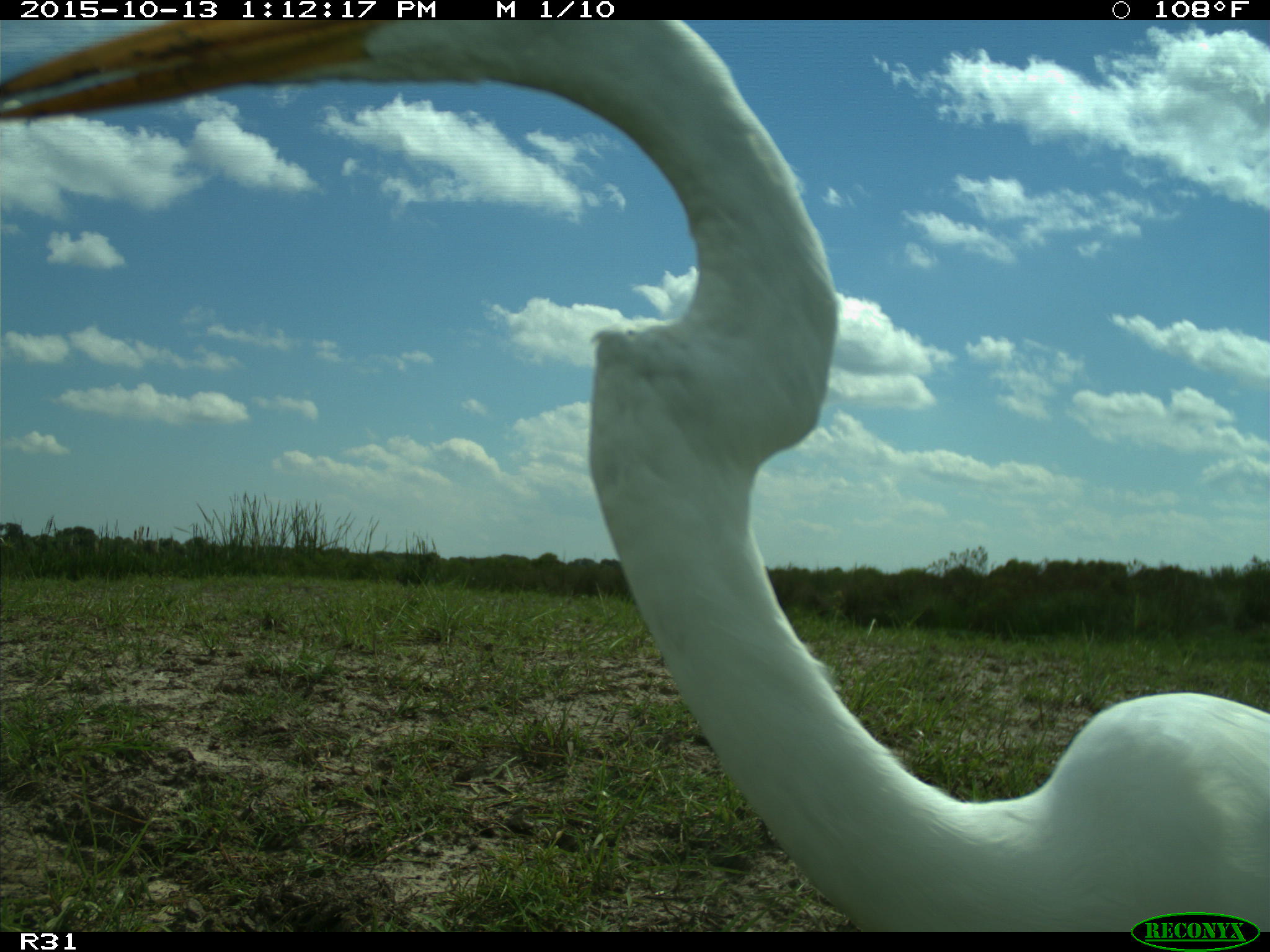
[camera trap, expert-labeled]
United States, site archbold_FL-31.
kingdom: Animalia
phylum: Chordata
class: Aves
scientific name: Aves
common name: birds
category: unidentified bird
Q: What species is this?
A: Unidentified bird (birds) (Aves).